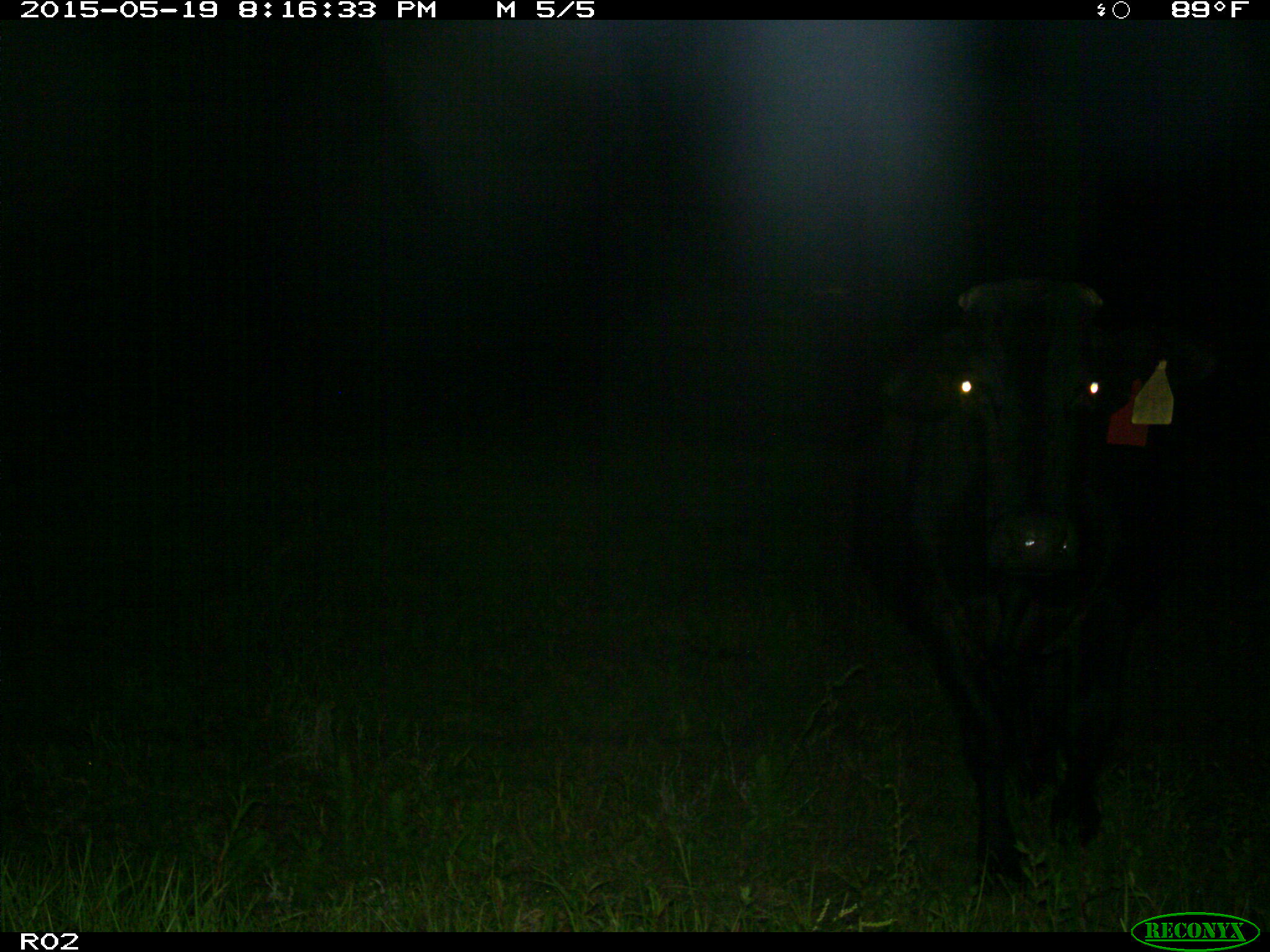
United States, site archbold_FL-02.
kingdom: Animalia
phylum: Chordata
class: Mammalia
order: Artiodactyla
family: Bovidae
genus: Bos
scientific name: Bos taurus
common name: domestic cow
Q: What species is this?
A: Bos taurus (domestic cow).